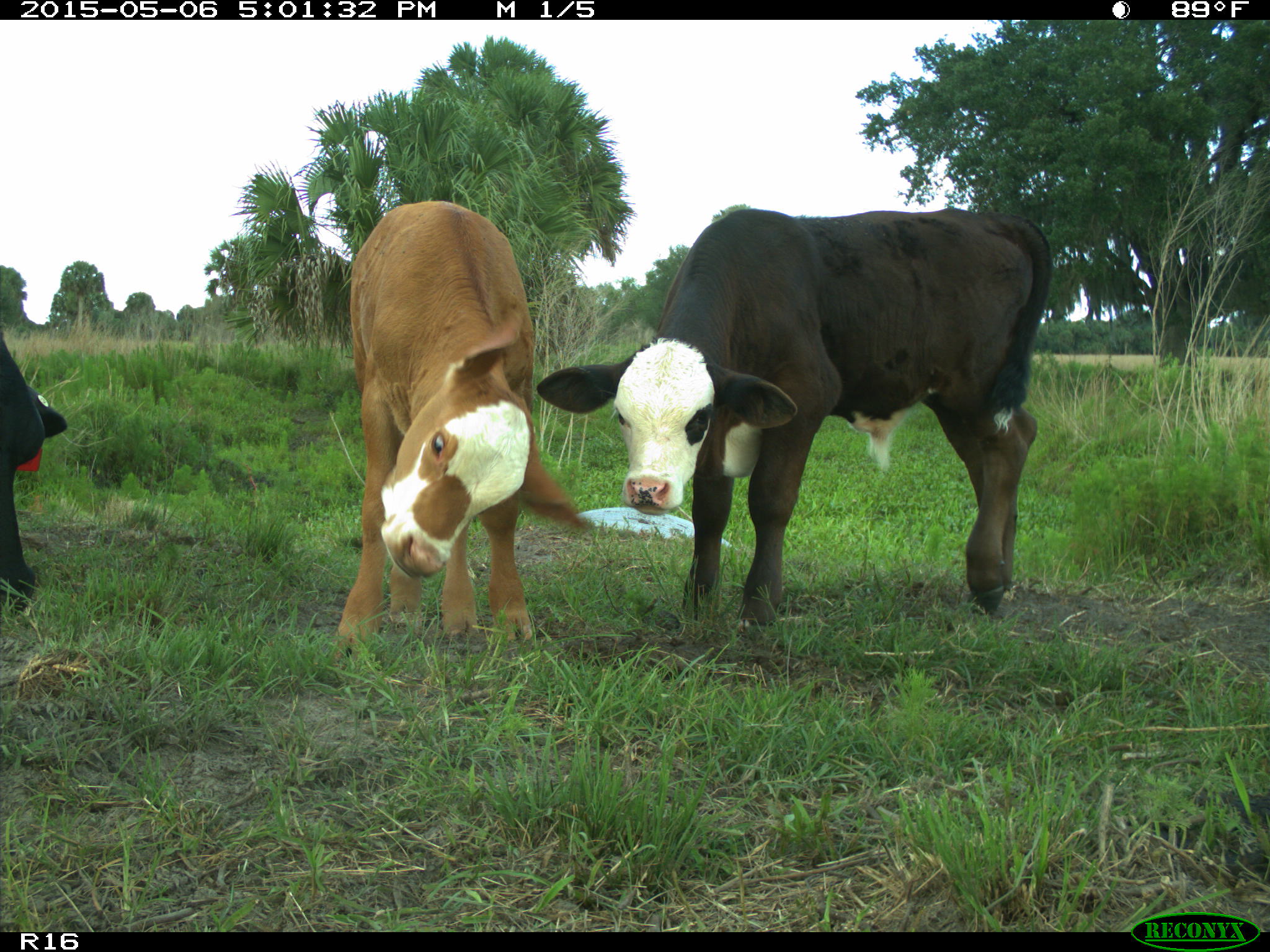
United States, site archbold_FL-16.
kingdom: Animalia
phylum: Chordata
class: Mammalia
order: Artiodactyla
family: Bovidae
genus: Bos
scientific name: Bos taurus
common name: domestic cow